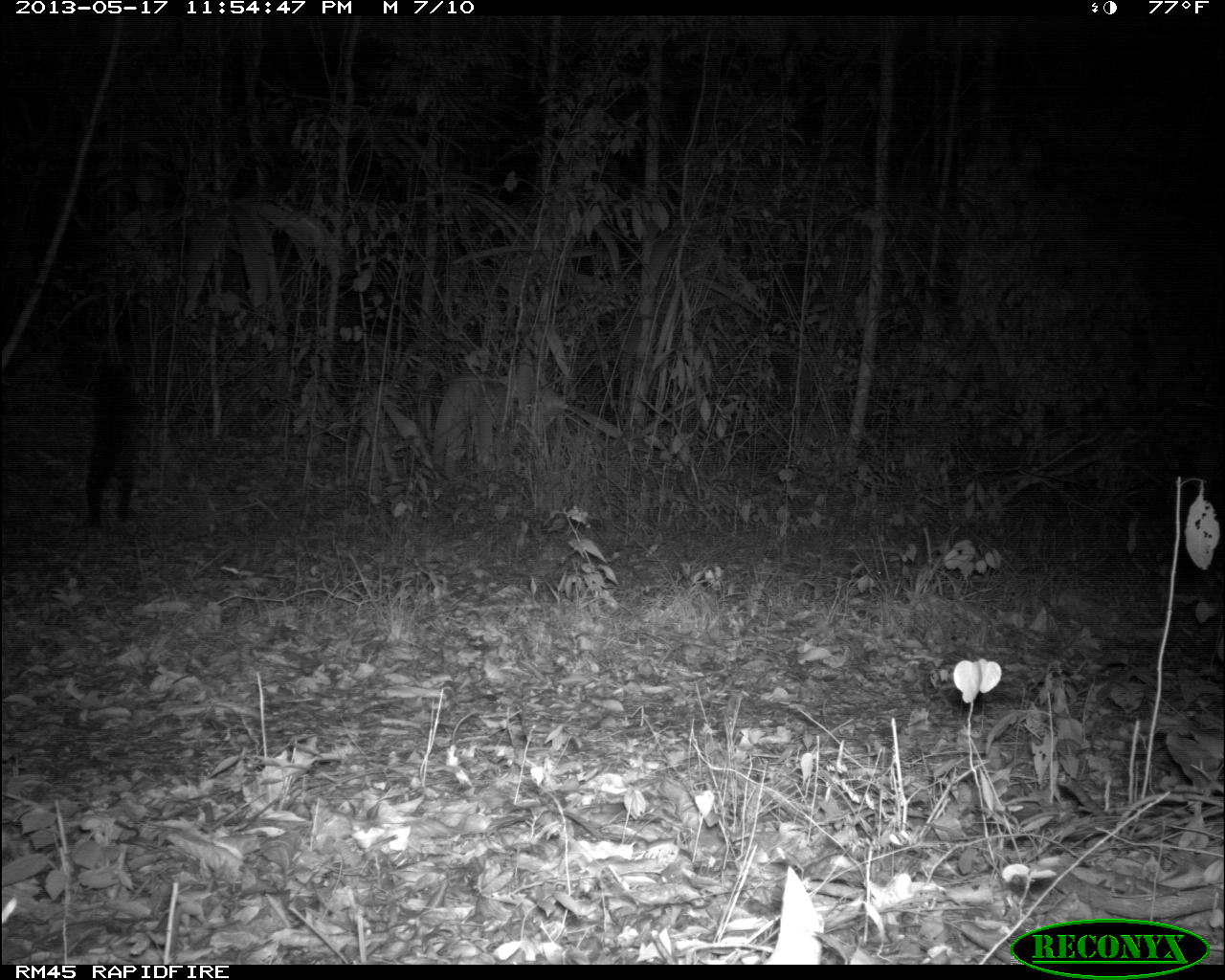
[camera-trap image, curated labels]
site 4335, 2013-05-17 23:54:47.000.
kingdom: Animalia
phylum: Chordata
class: Mammalia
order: Carnivora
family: Felidae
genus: Leopardus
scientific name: Leopardus pardalis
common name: ocelot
Leopardus pardalis (ocelot), count 1.